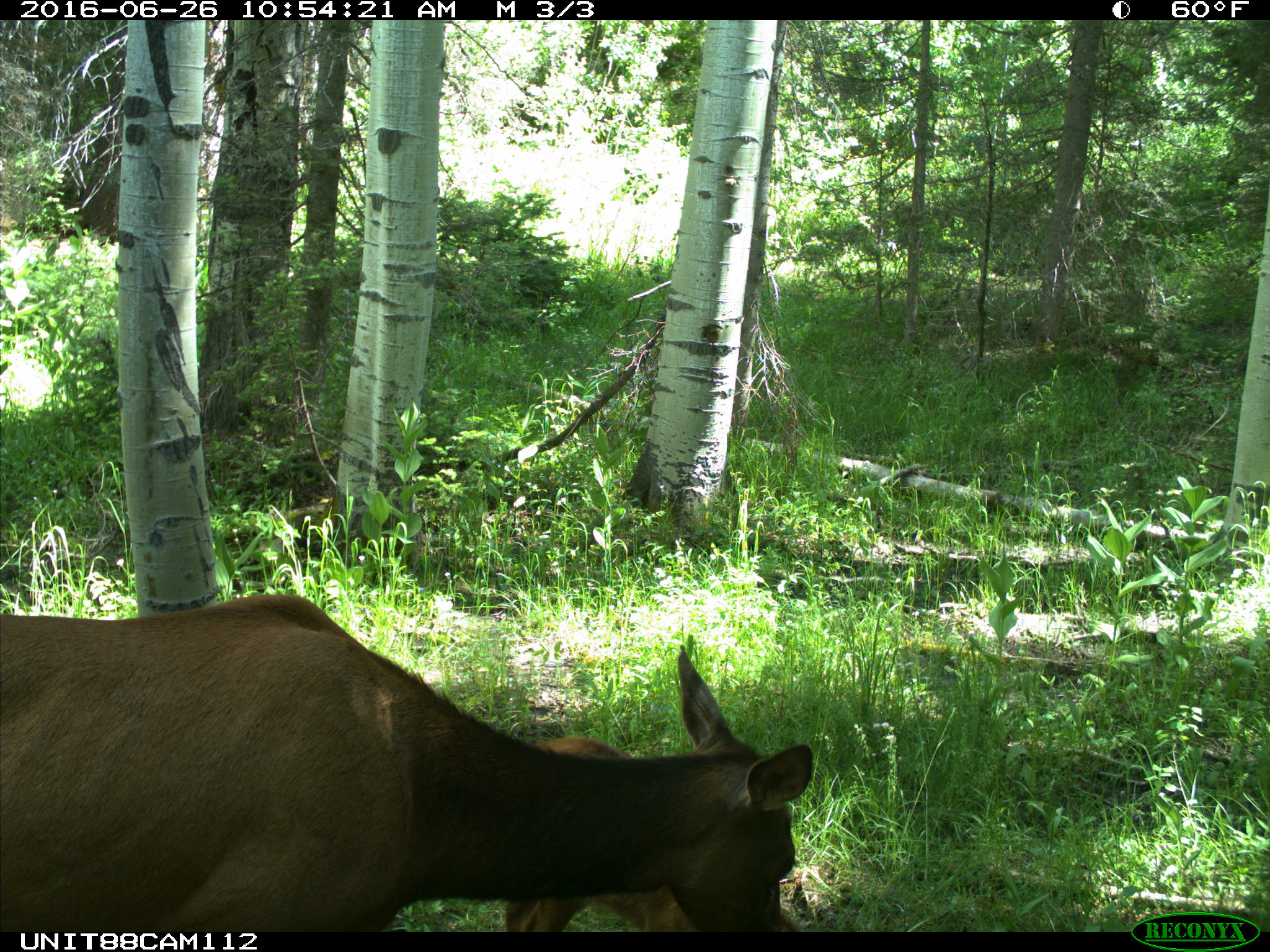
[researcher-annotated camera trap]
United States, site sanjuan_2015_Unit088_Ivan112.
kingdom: Animalia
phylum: Chordata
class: Mammalia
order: Artiodactyla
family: Cervidae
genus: Cervus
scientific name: Cervus elaphus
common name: red deer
Cervus elaphus (red deer).